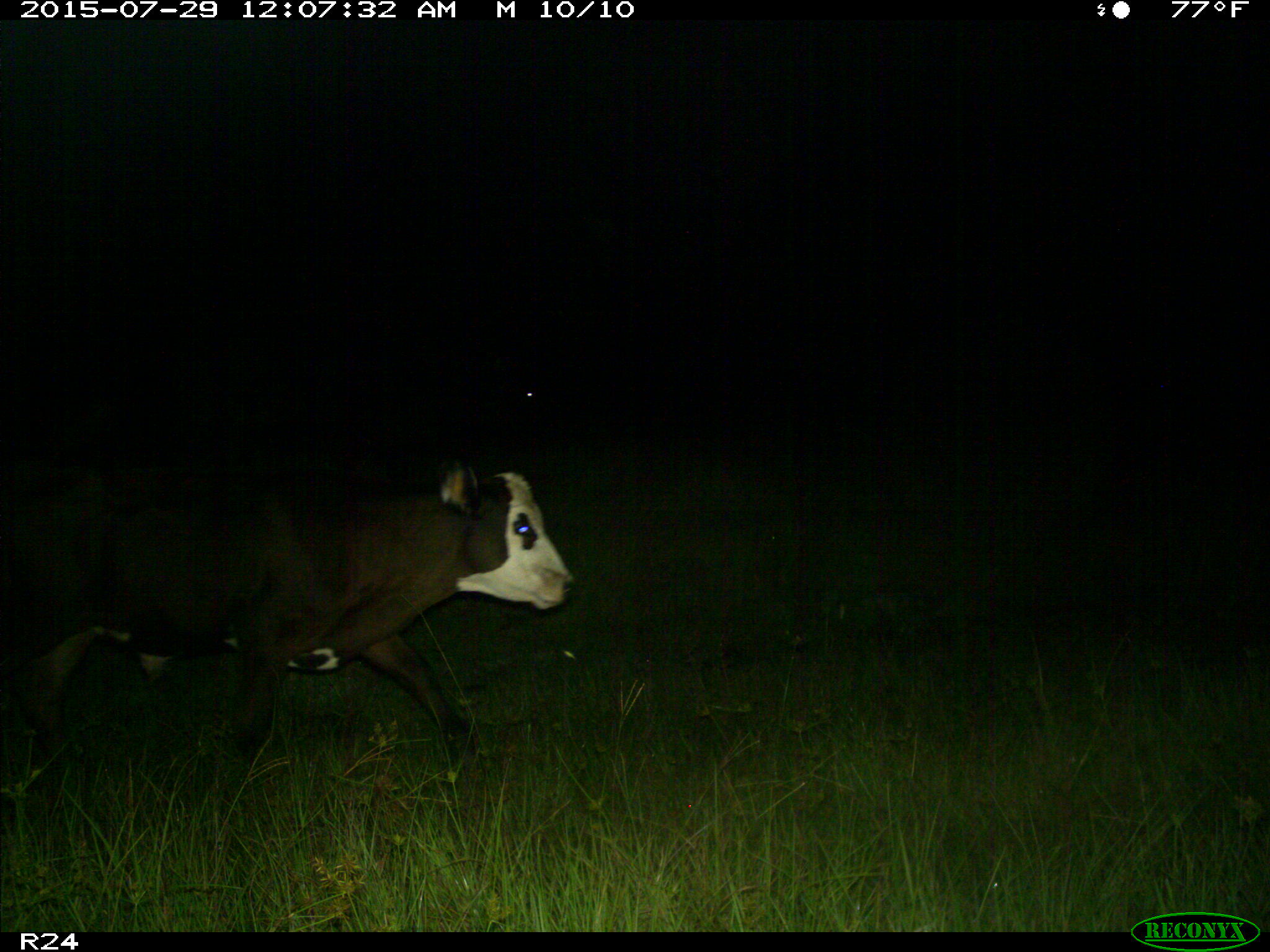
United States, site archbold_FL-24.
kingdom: Animalia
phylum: Chordata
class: Mammalia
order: Artiodactyla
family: Bovidae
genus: Bos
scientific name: Bos taurus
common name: domestic cow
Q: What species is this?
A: Bos taurus (domestic cow).